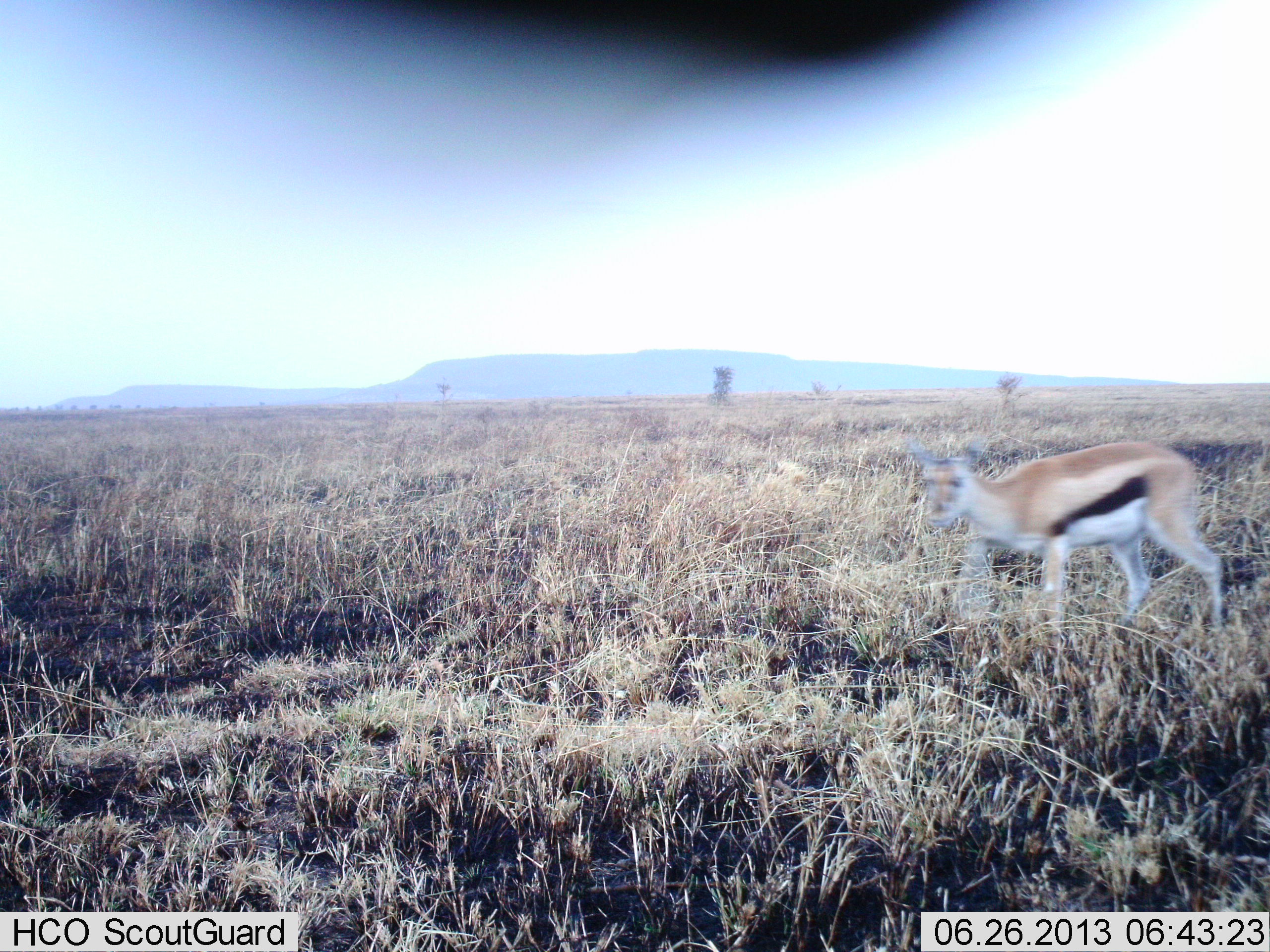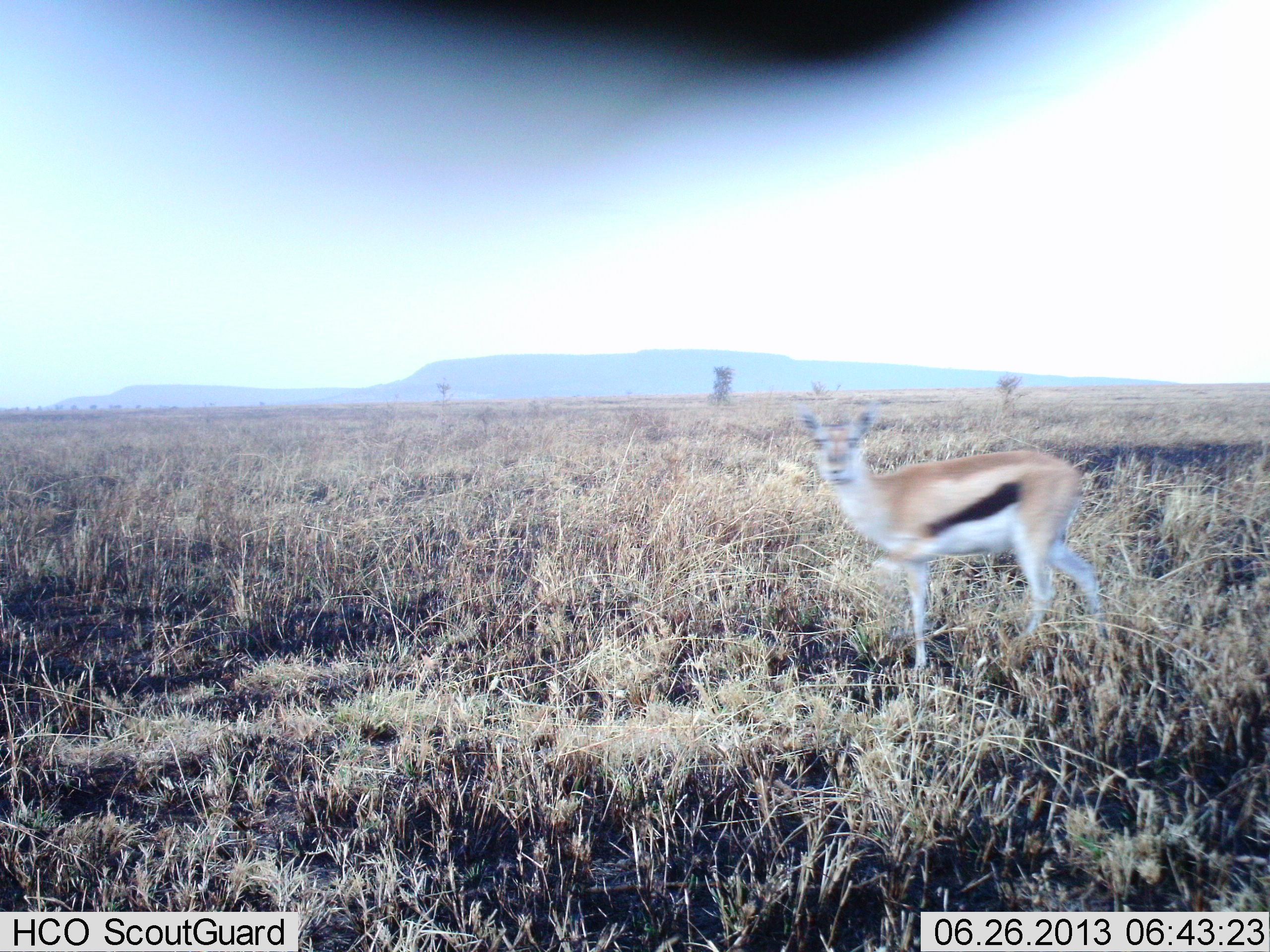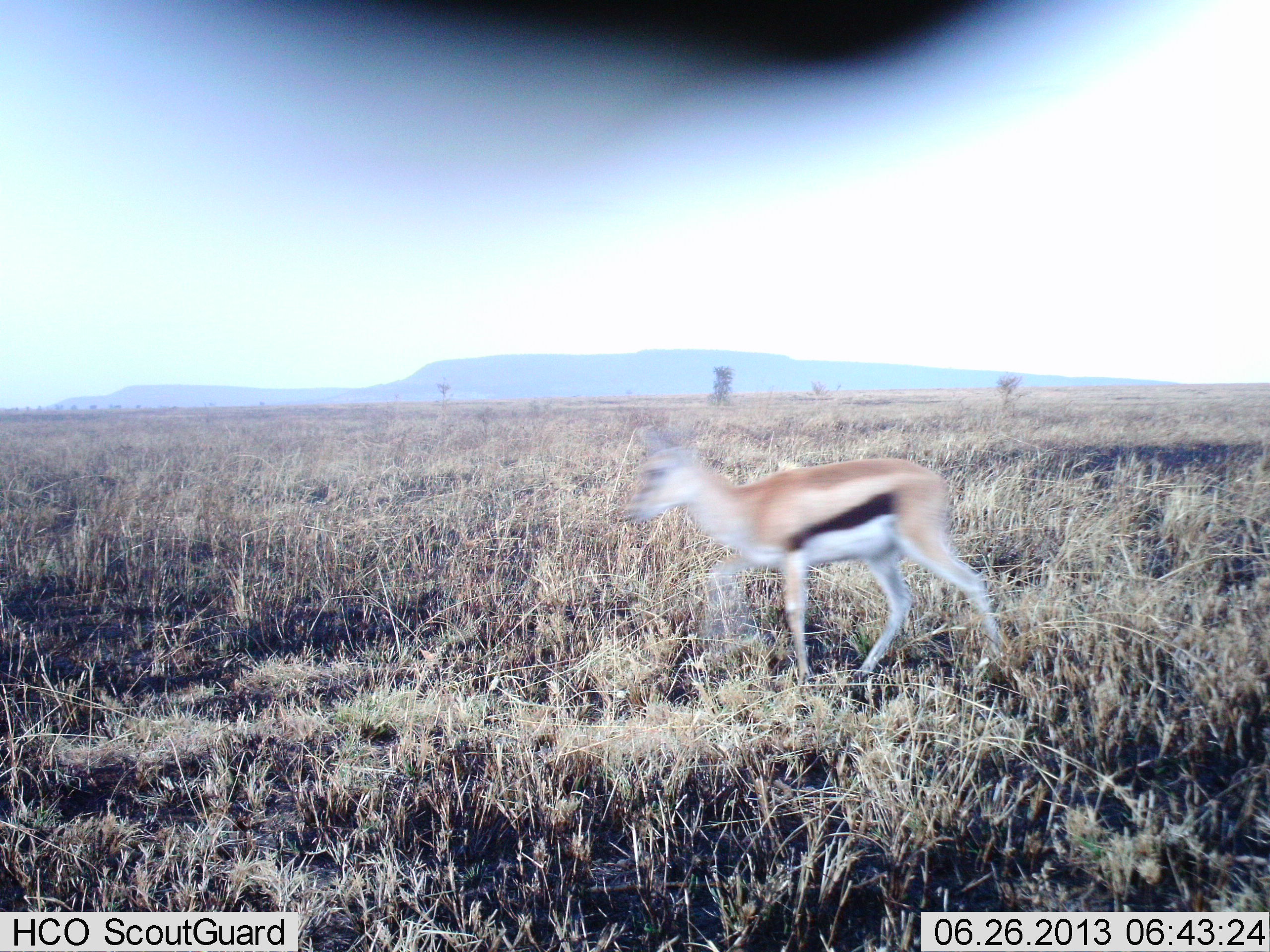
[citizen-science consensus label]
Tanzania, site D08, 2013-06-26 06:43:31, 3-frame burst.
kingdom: Animalia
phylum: Chordata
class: Mammalia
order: Artiodactyla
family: Bovidae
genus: Eudorcas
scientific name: Eudorcas thomsonii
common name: thomson's gazelle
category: gazellethomsons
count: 1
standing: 27%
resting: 0%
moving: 81%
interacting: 4%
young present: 0%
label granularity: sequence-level